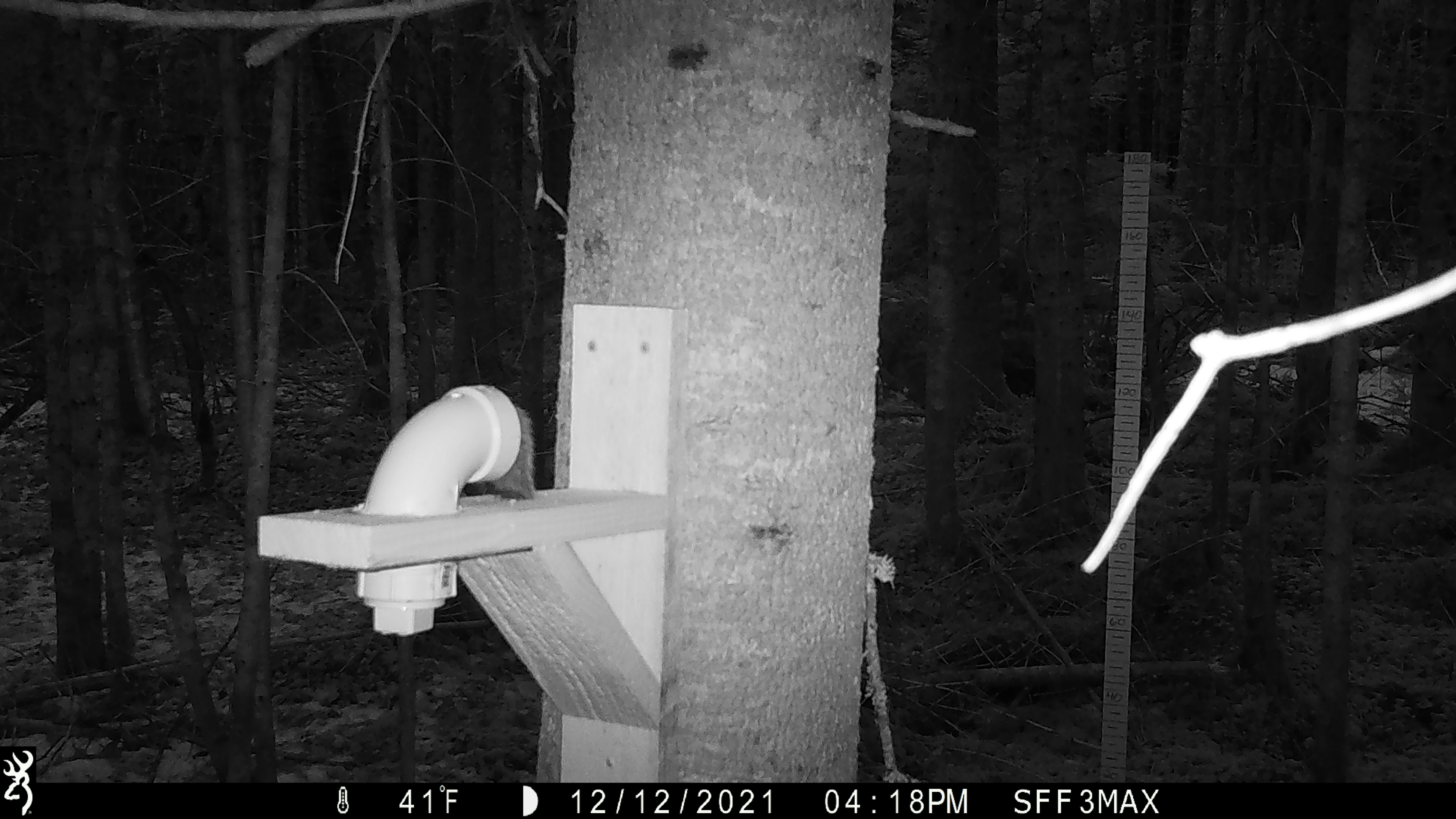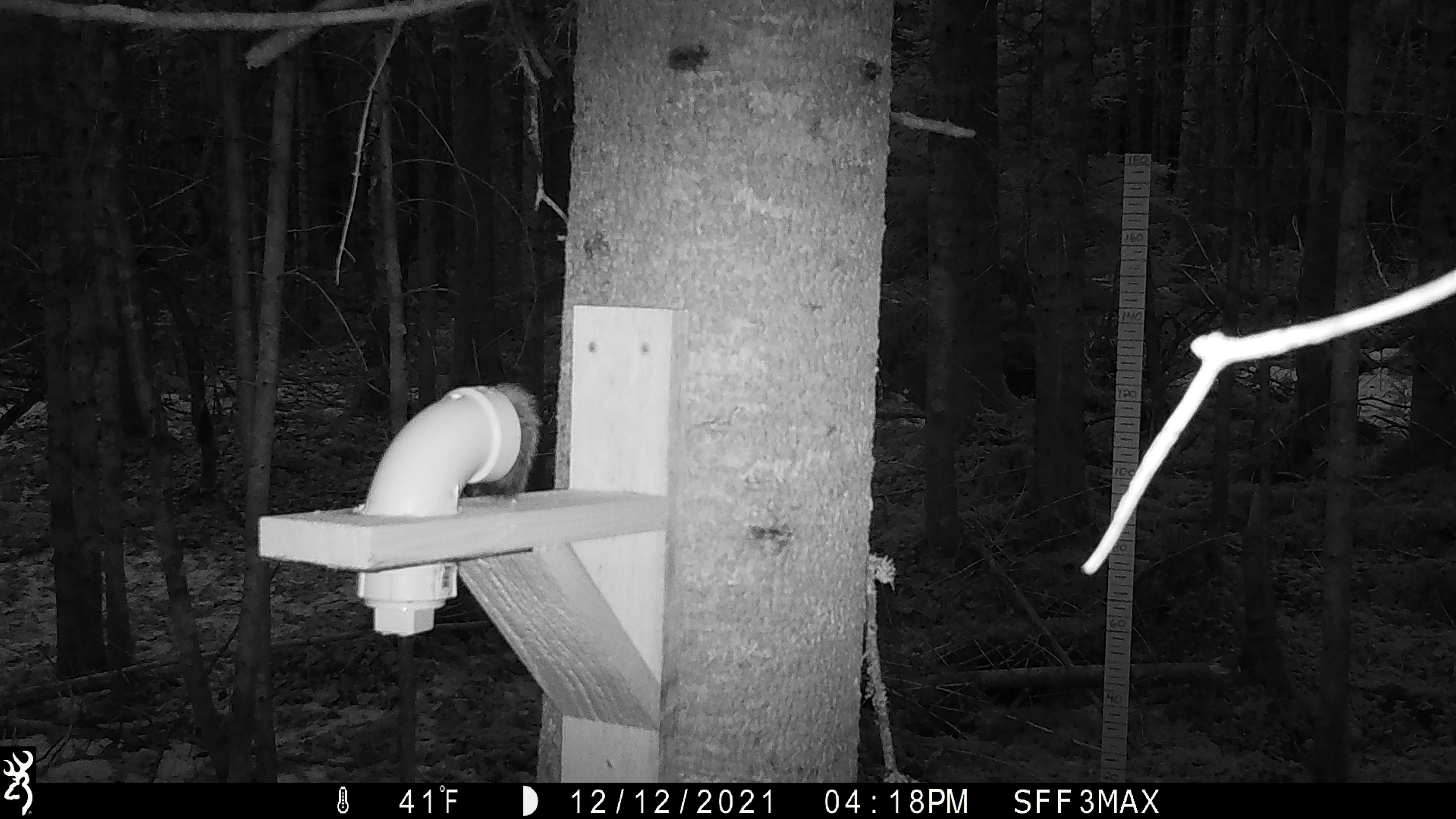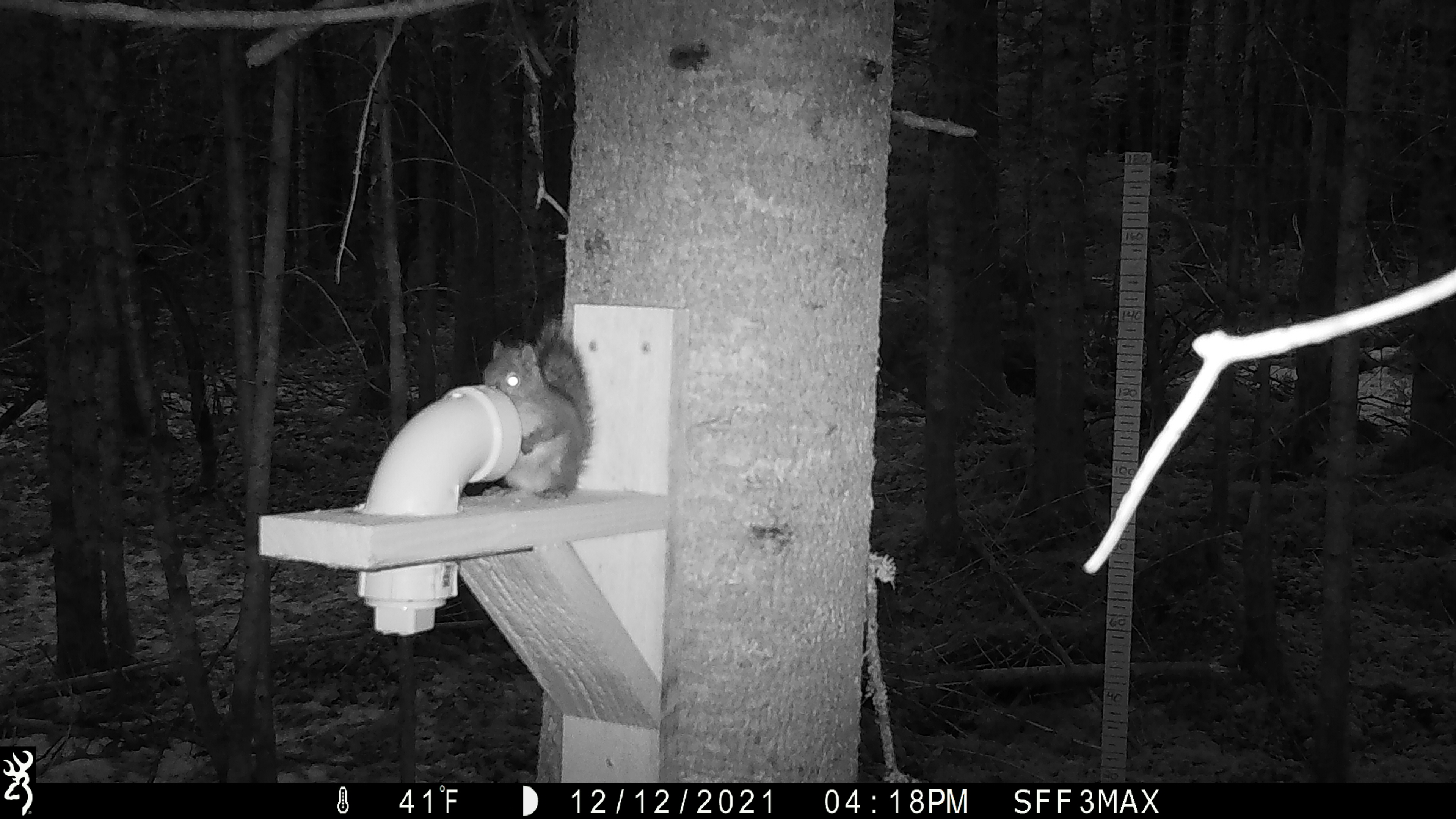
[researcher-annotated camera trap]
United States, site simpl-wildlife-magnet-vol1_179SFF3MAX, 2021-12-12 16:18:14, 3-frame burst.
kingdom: Animalia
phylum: Chordata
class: Mammalia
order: Rodentia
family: Sciuridae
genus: Tamiasciurus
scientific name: Tamiasciurus hudsonicus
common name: red squirrel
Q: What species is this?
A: Red squirrel (Tamiasciurus hudsonicus).